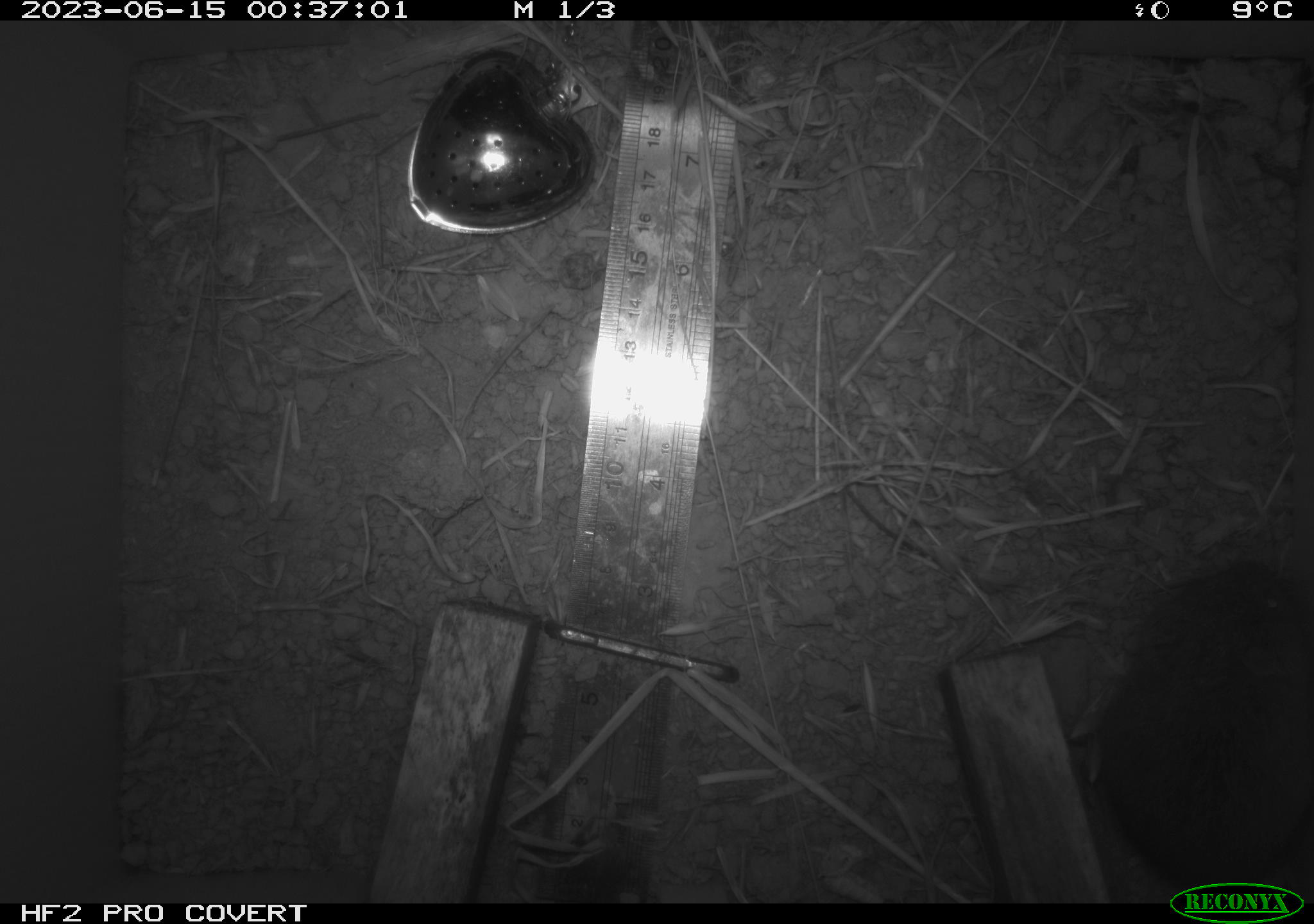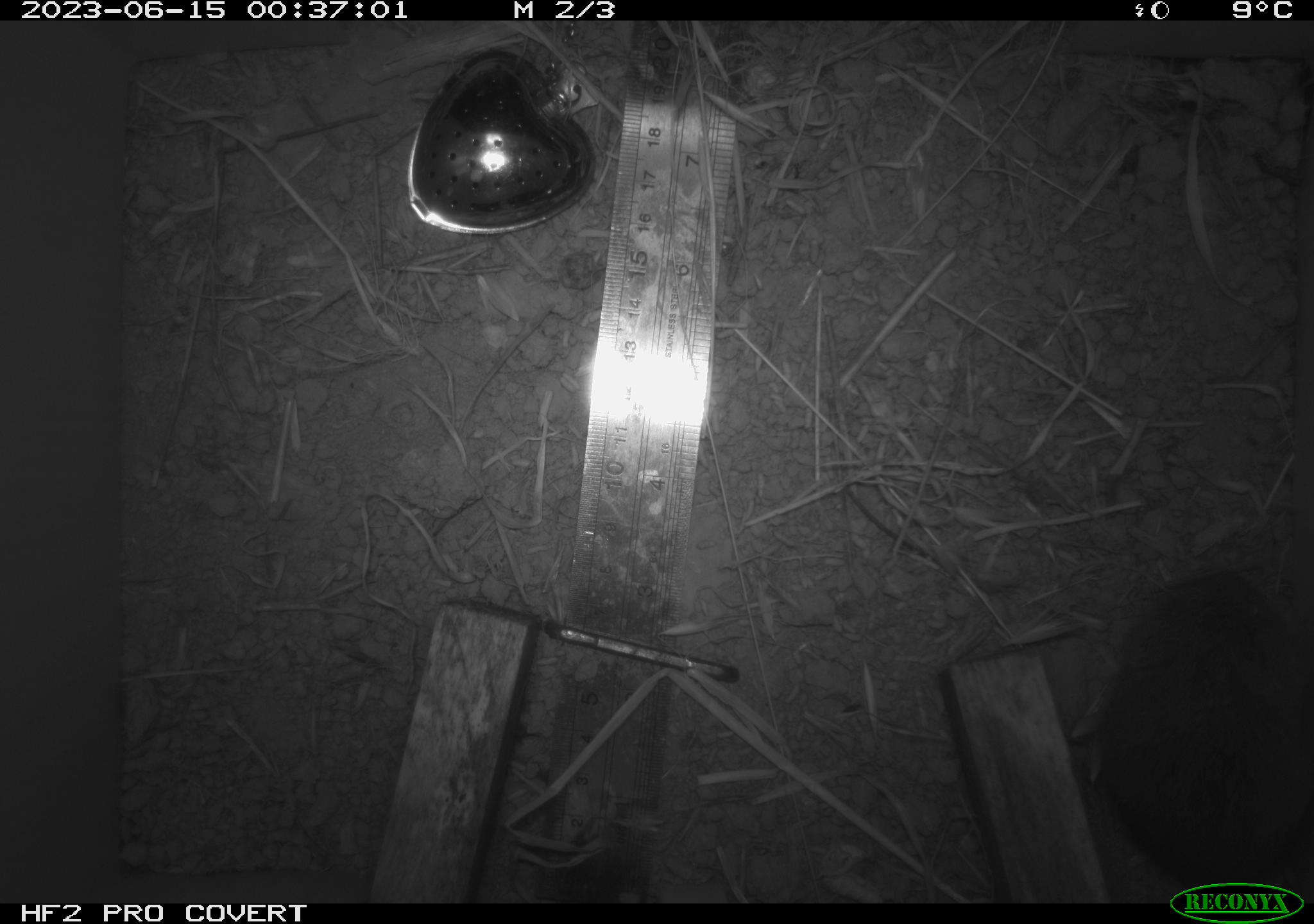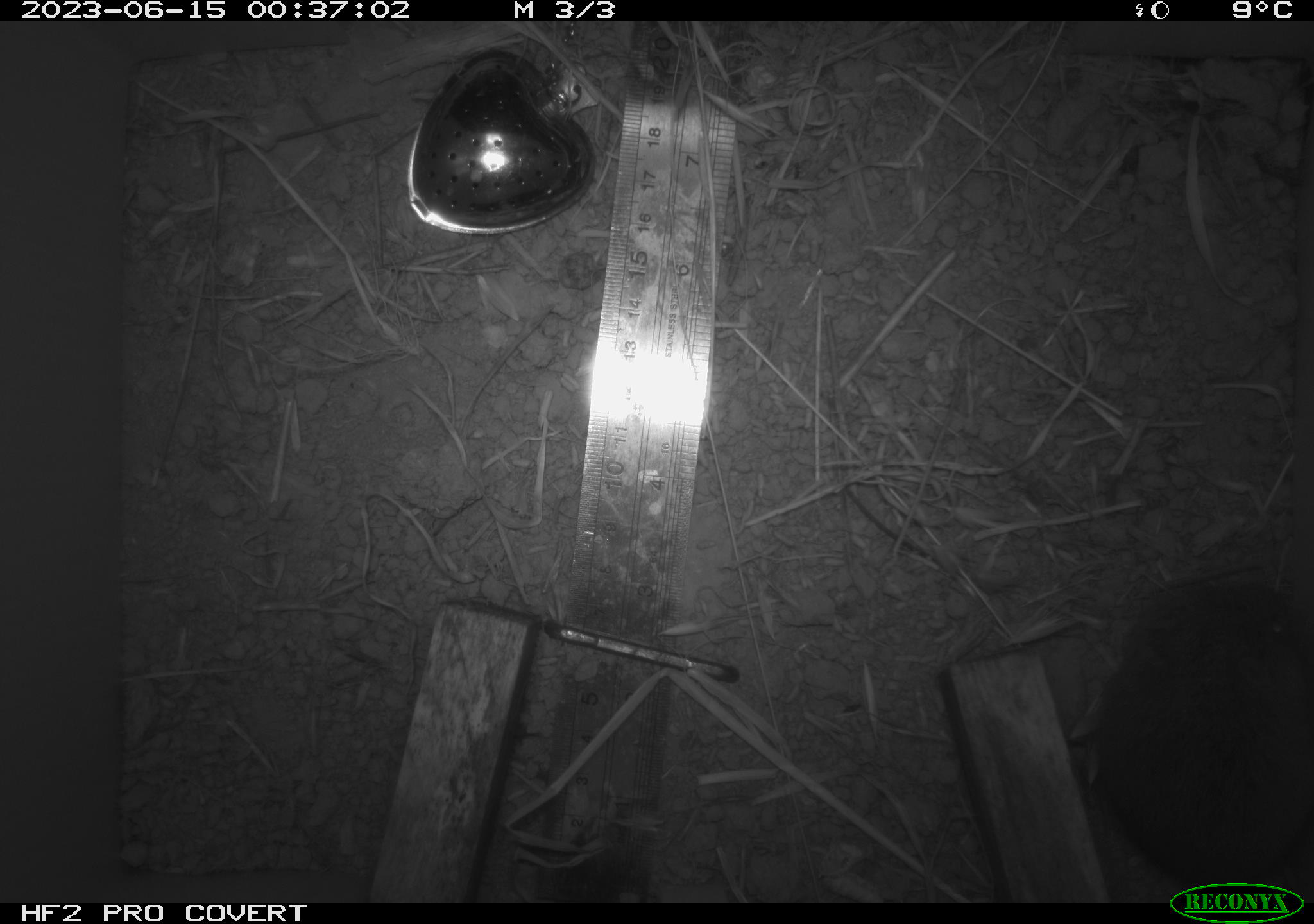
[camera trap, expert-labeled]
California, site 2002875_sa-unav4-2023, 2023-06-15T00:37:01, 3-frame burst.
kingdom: Animalia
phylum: Chordata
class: Mammalia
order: Rodentia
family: Cricetidae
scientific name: Arvicolinae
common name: voles, lemmings, and muskrats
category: arvicolinae subfamily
Arvicolinae subfamily (voles, lemmings, and muskrats) (Arvicolinae).